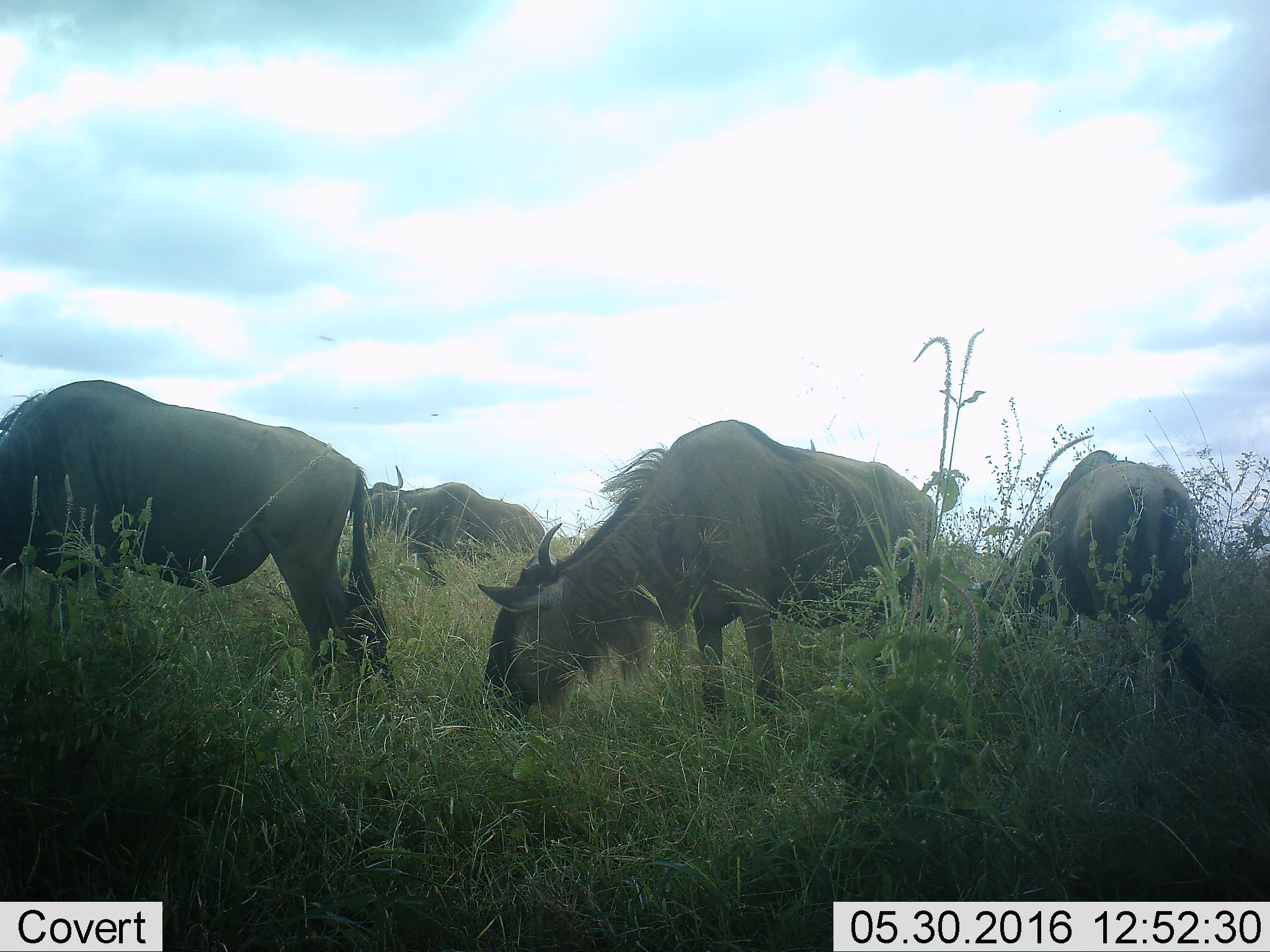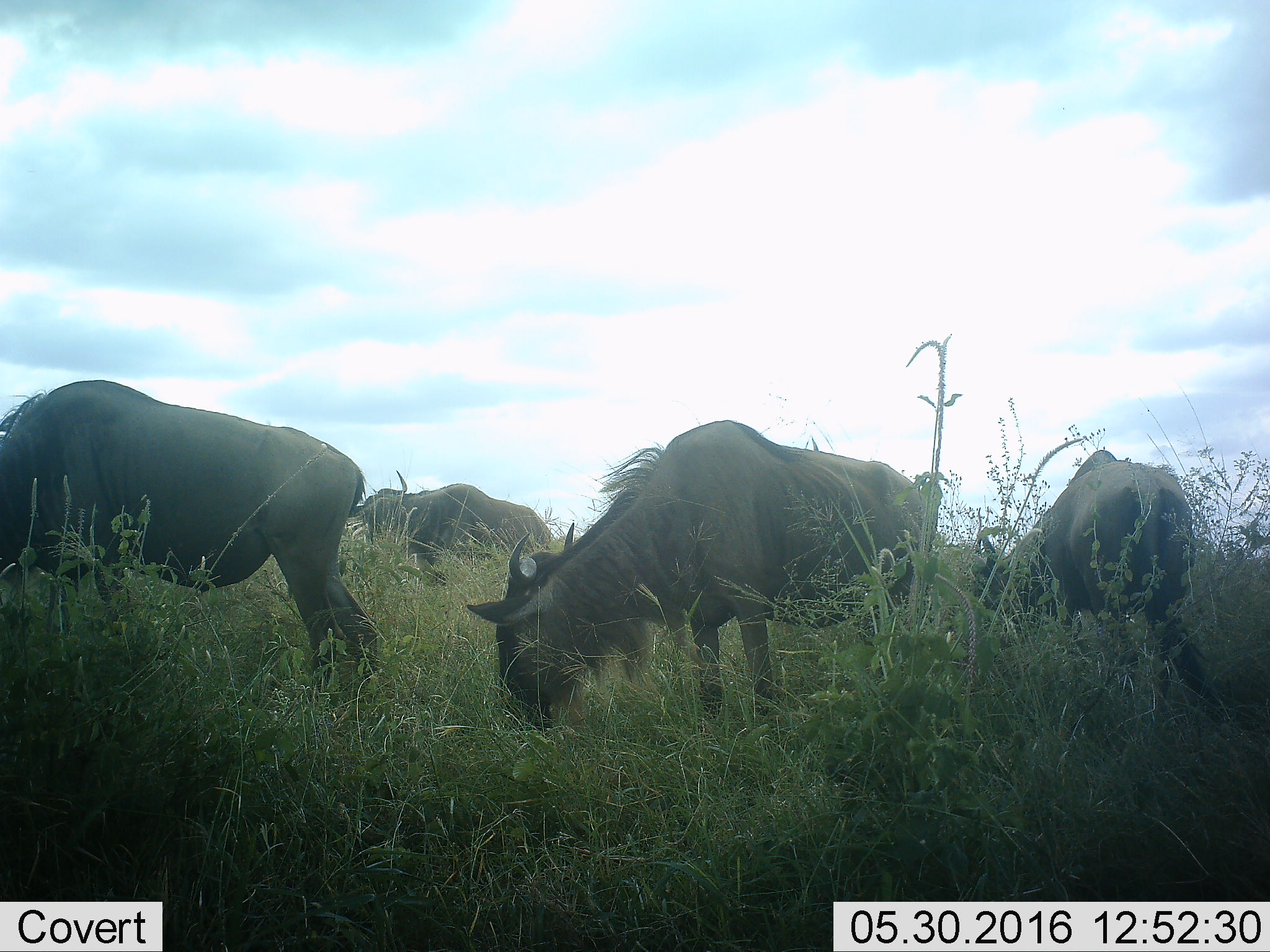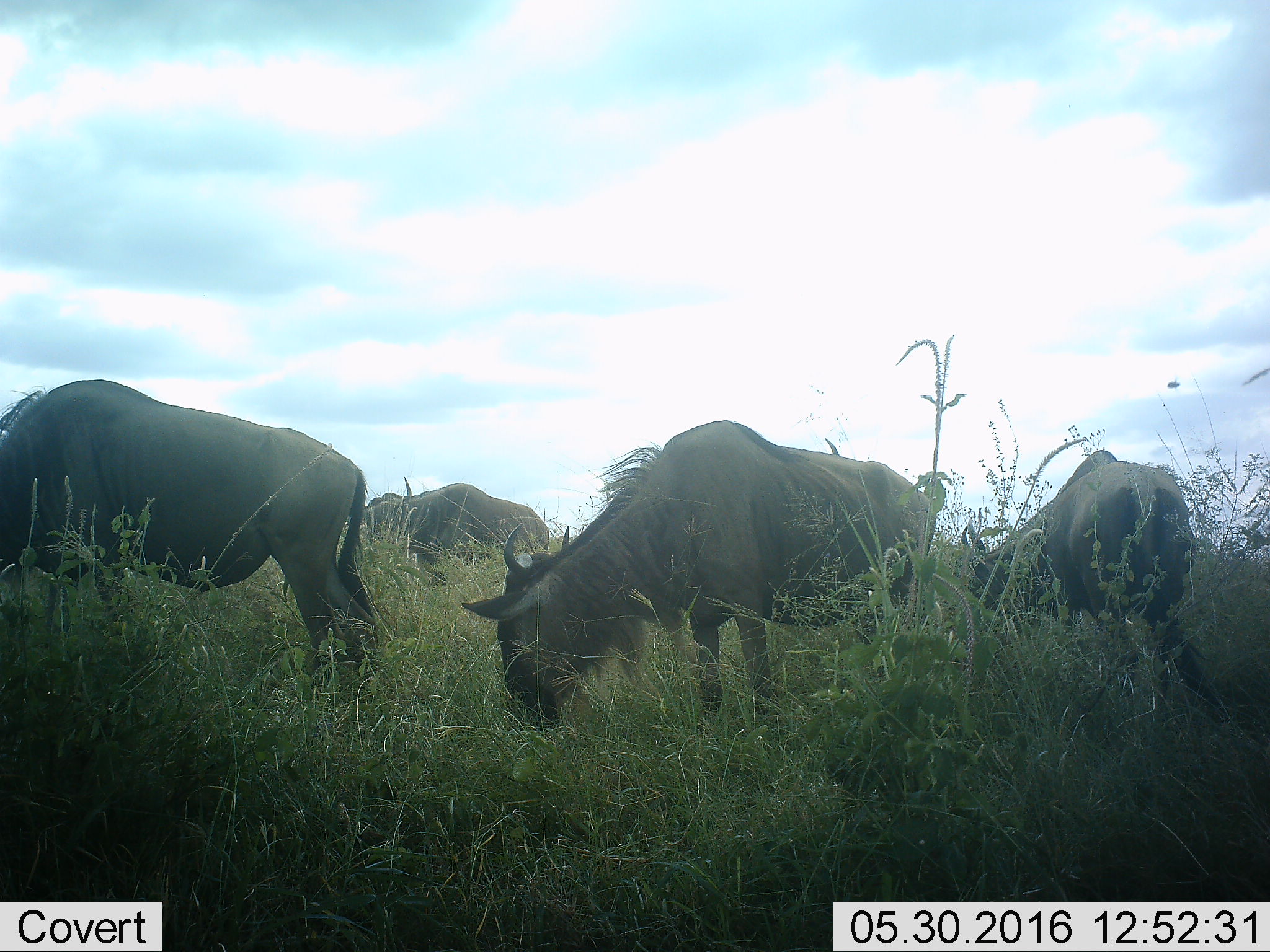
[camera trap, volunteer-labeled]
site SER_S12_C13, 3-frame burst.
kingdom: Animalia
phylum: Chordata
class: Mammalia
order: Artiodactyla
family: Bovidae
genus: Connochaetes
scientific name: Connochaetes taurinus taurinus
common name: blue wildebeest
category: wildebeestblue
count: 4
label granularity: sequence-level